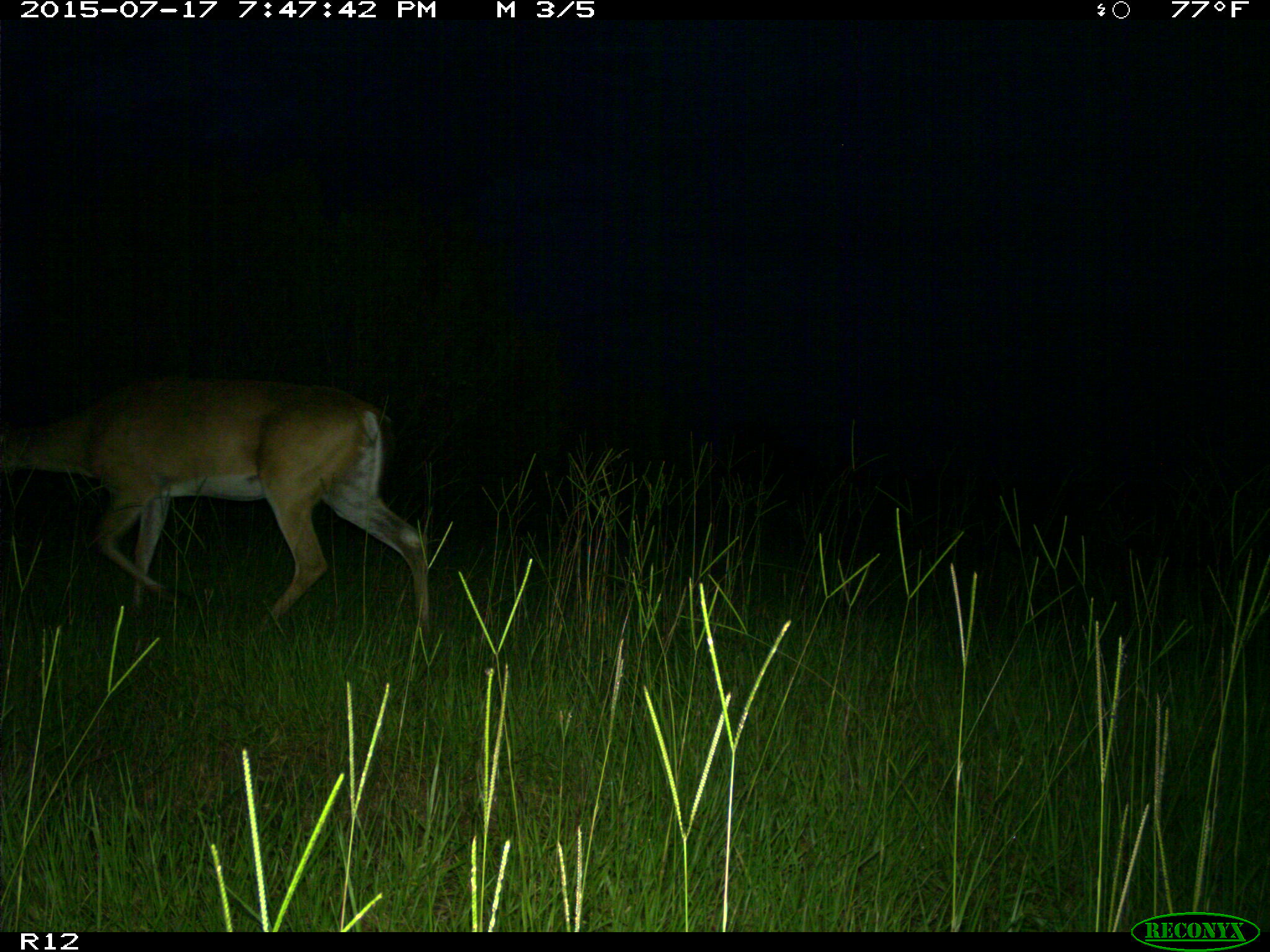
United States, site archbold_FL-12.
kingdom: Animalia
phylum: Chordata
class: Mammalia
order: Artiodactyla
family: Cervidae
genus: Odocoileus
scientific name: Odocoileus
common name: deer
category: unidentified deer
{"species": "unidentified deer (deer) (Odocoileus)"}